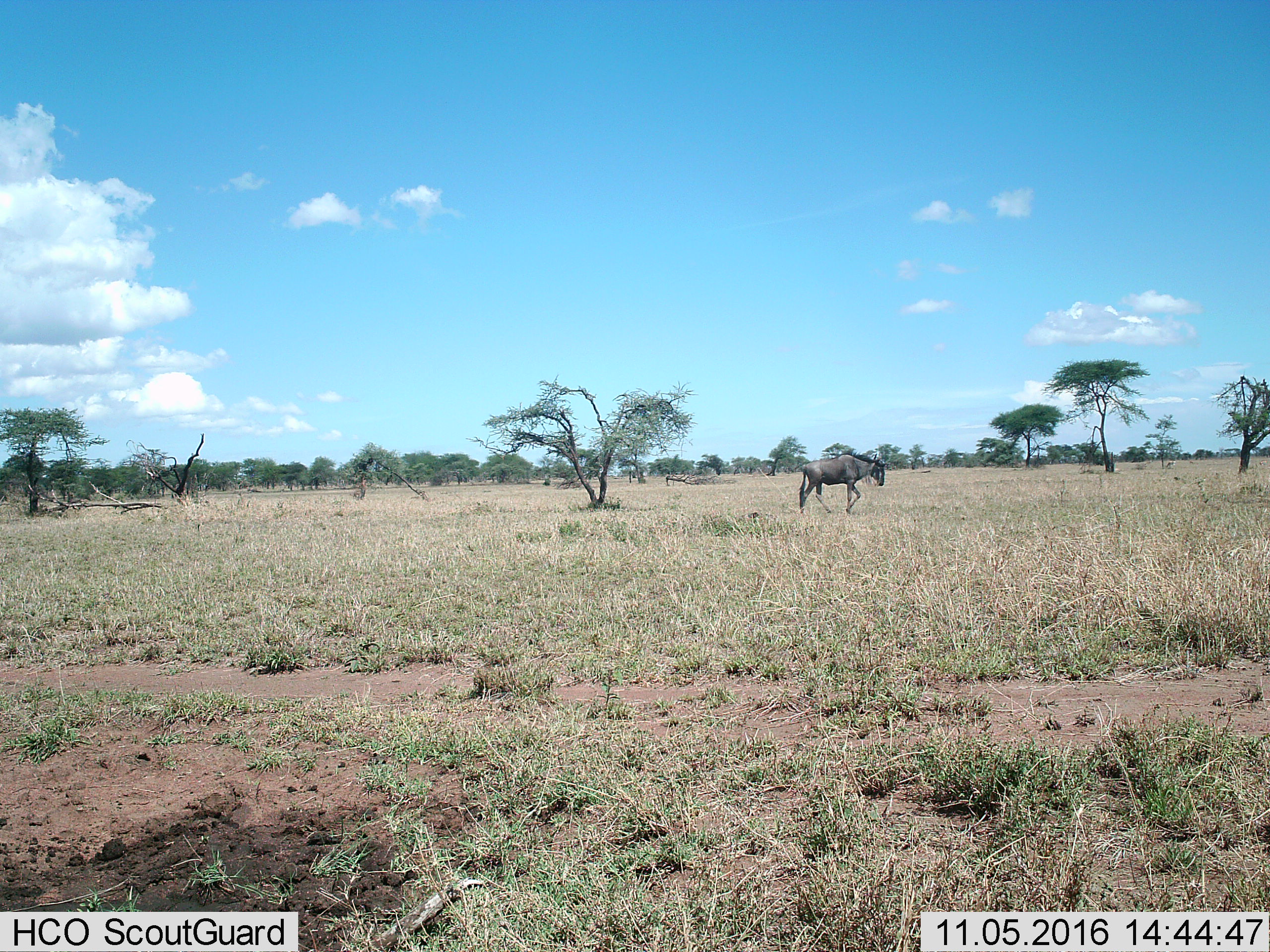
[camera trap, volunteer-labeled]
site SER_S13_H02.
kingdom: Animalia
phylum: Chordata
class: Mammalia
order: Artiodactyla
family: Bovidae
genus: Connochaetes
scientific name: Connochaetes taurinus taurinus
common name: blue wildebeest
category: wildebeestblue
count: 1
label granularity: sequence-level